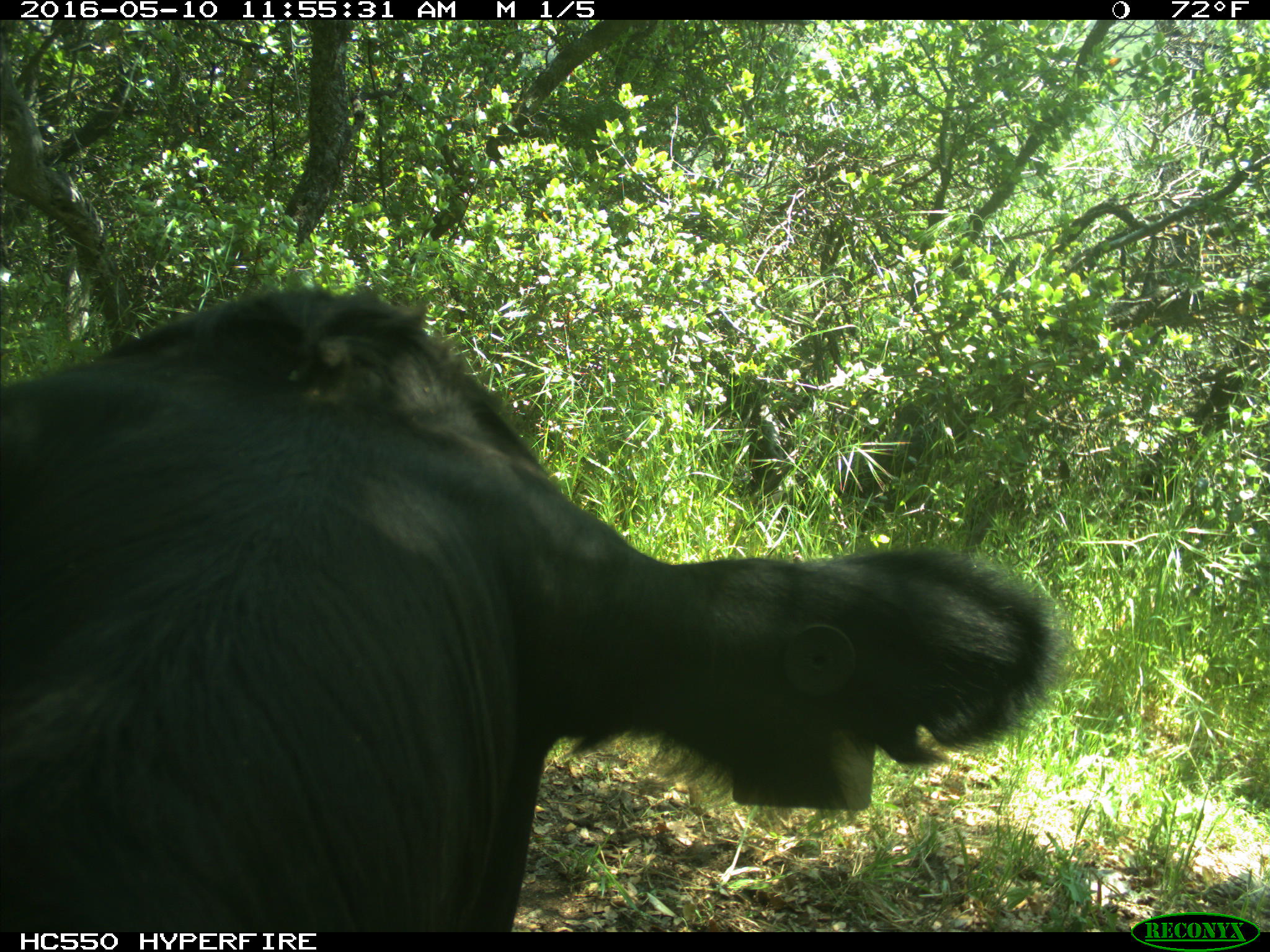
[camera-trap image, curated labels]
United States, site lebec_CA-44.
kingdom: Animalia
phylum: Chordata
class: Mammalia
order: Artiodactyla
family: Bovidae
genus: Bos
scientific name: Bos taurus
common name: domestic cow